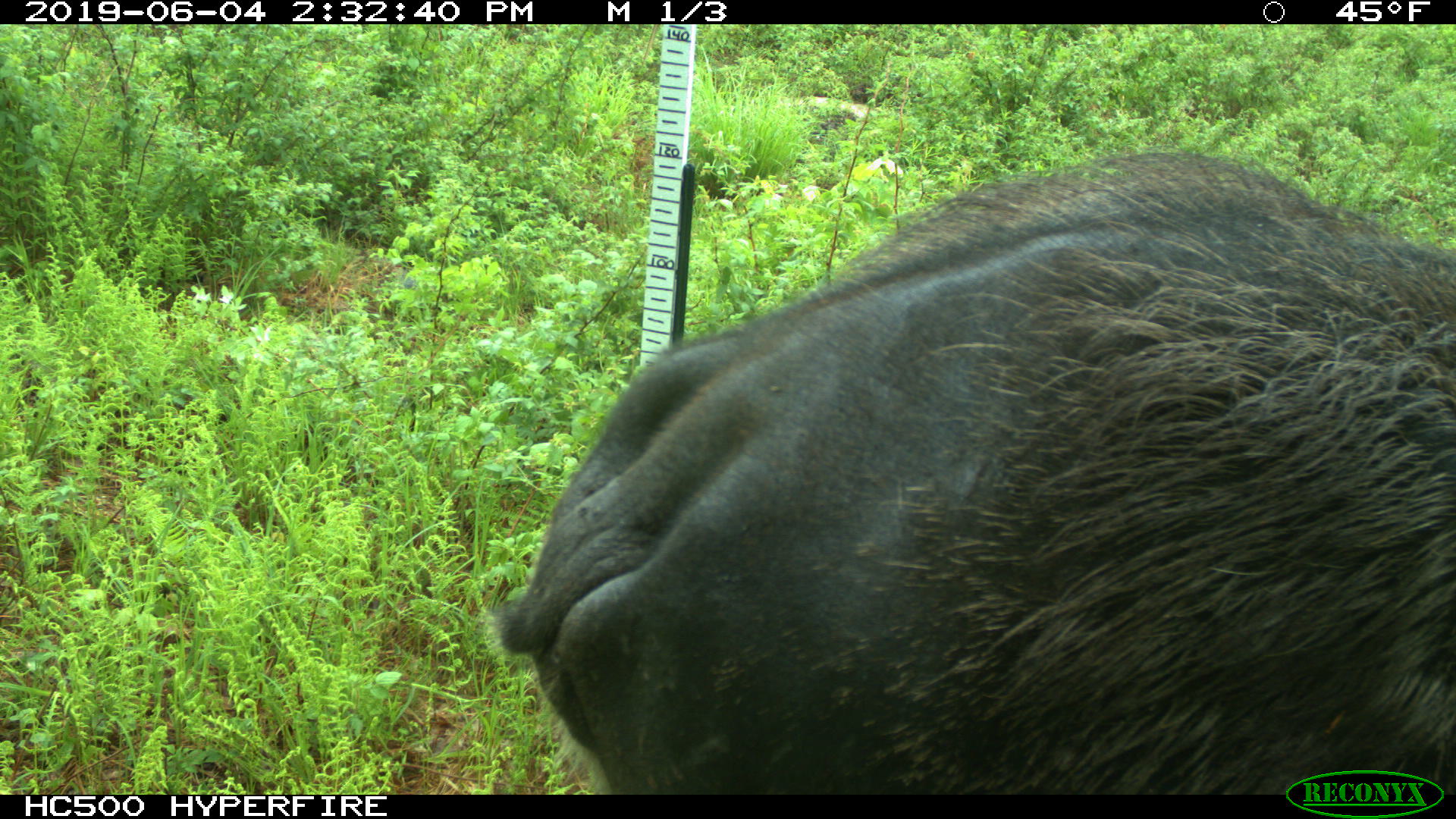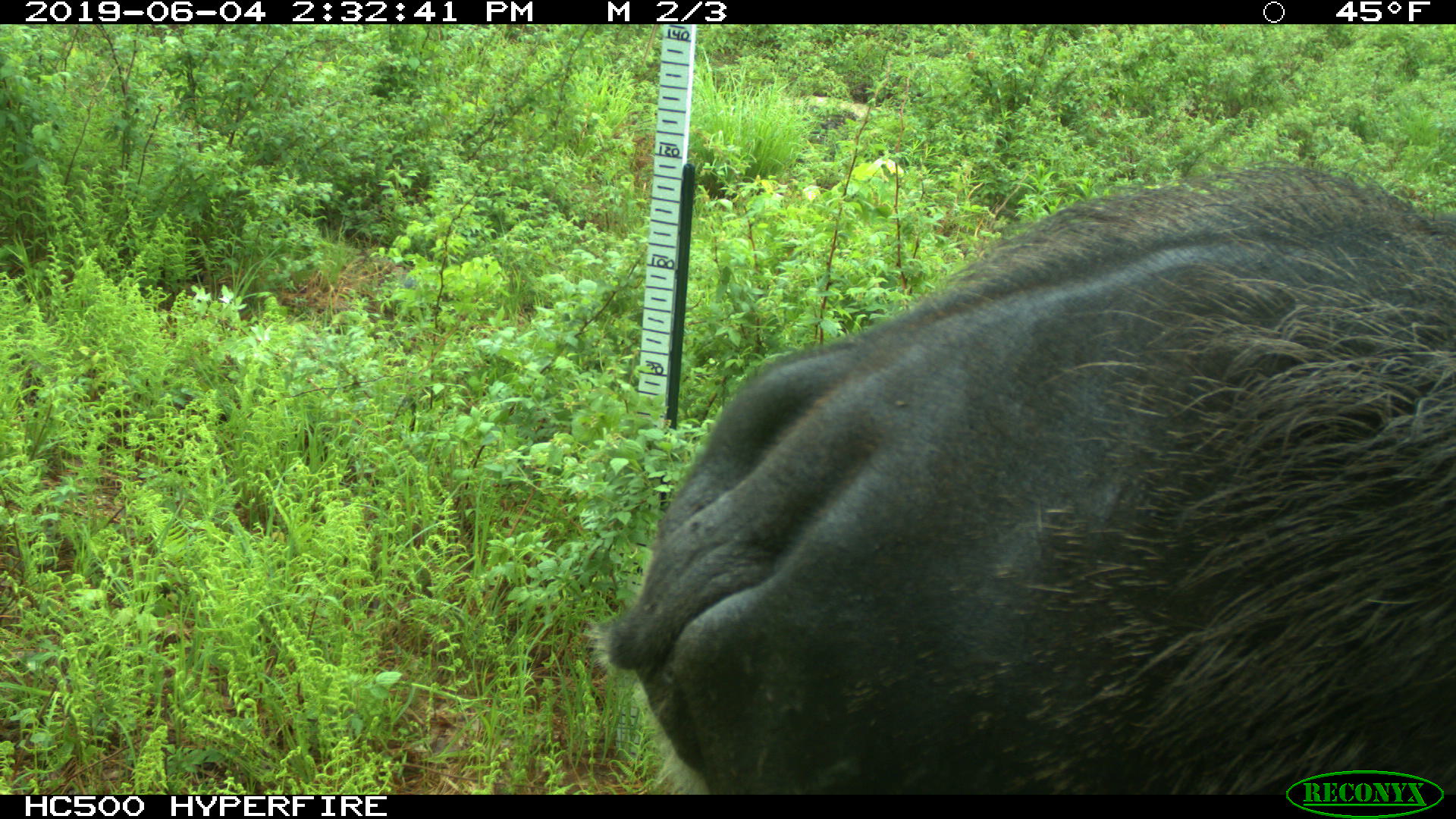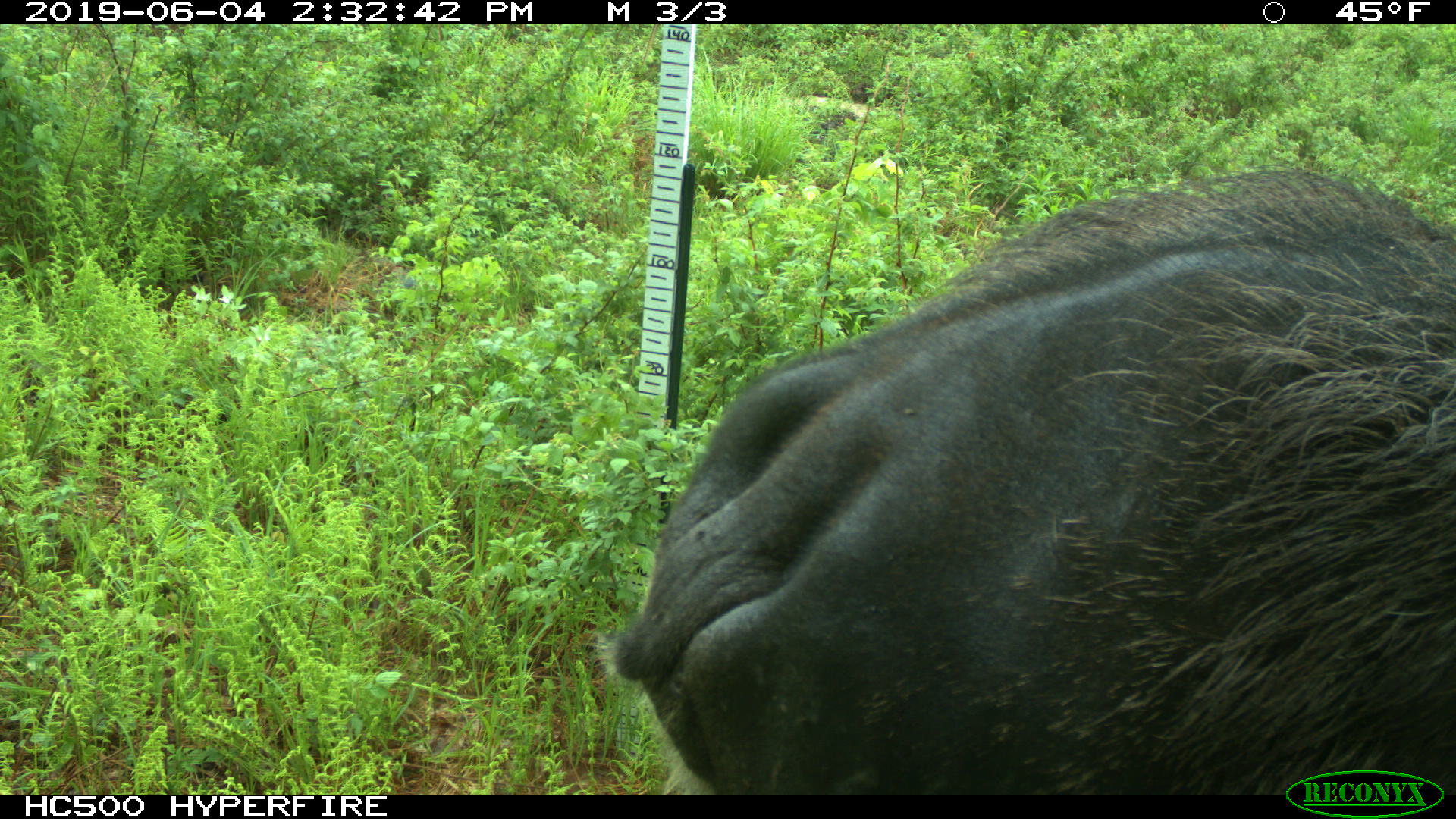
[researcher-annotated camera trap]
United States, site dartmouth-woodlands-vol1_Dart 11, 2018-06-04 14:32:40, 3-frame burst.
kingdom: Animalia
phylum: Chordata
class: Mammalia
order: Artiodactyla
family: Cervidae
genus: Alces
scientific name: Alces alces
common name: moose